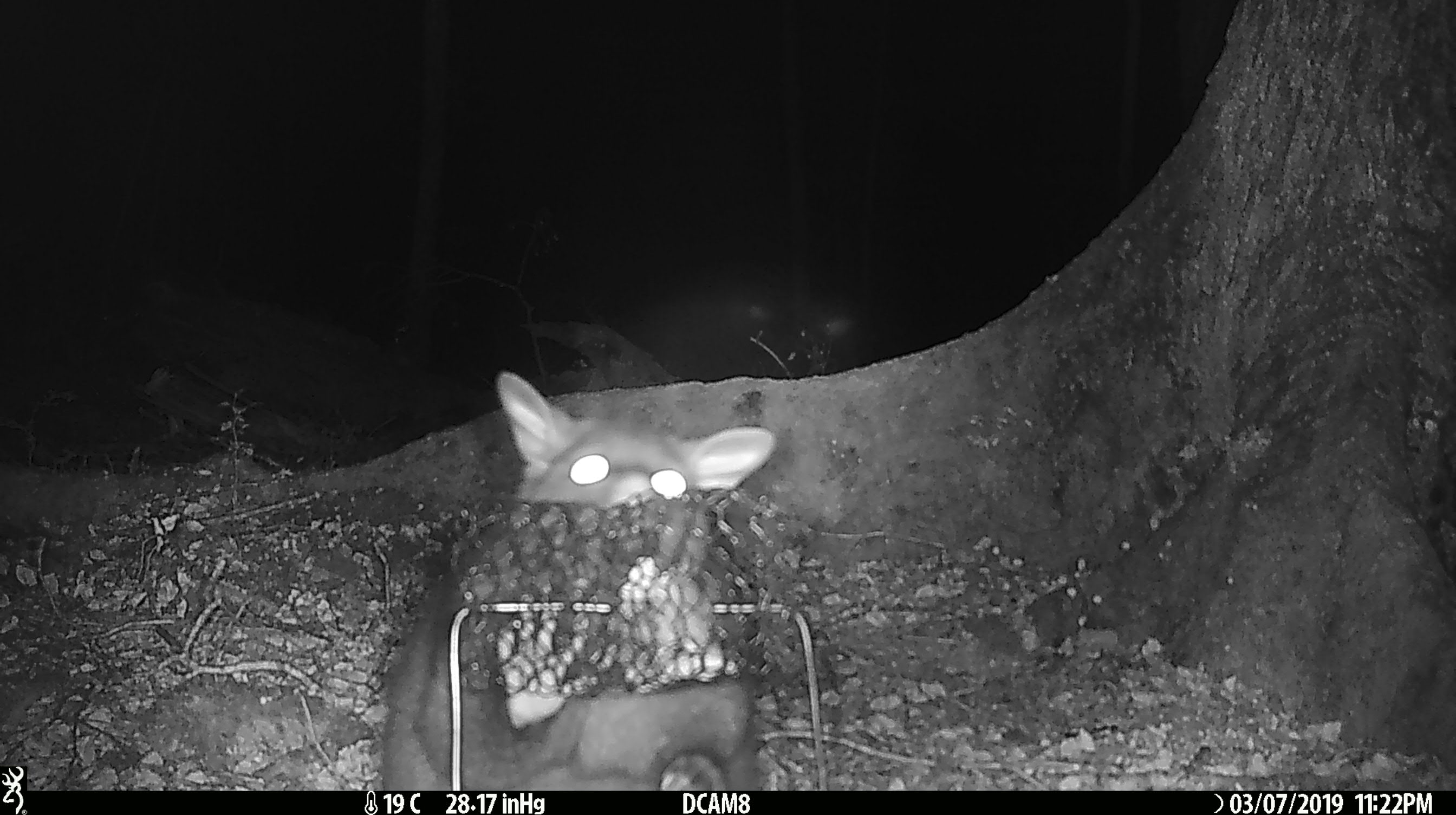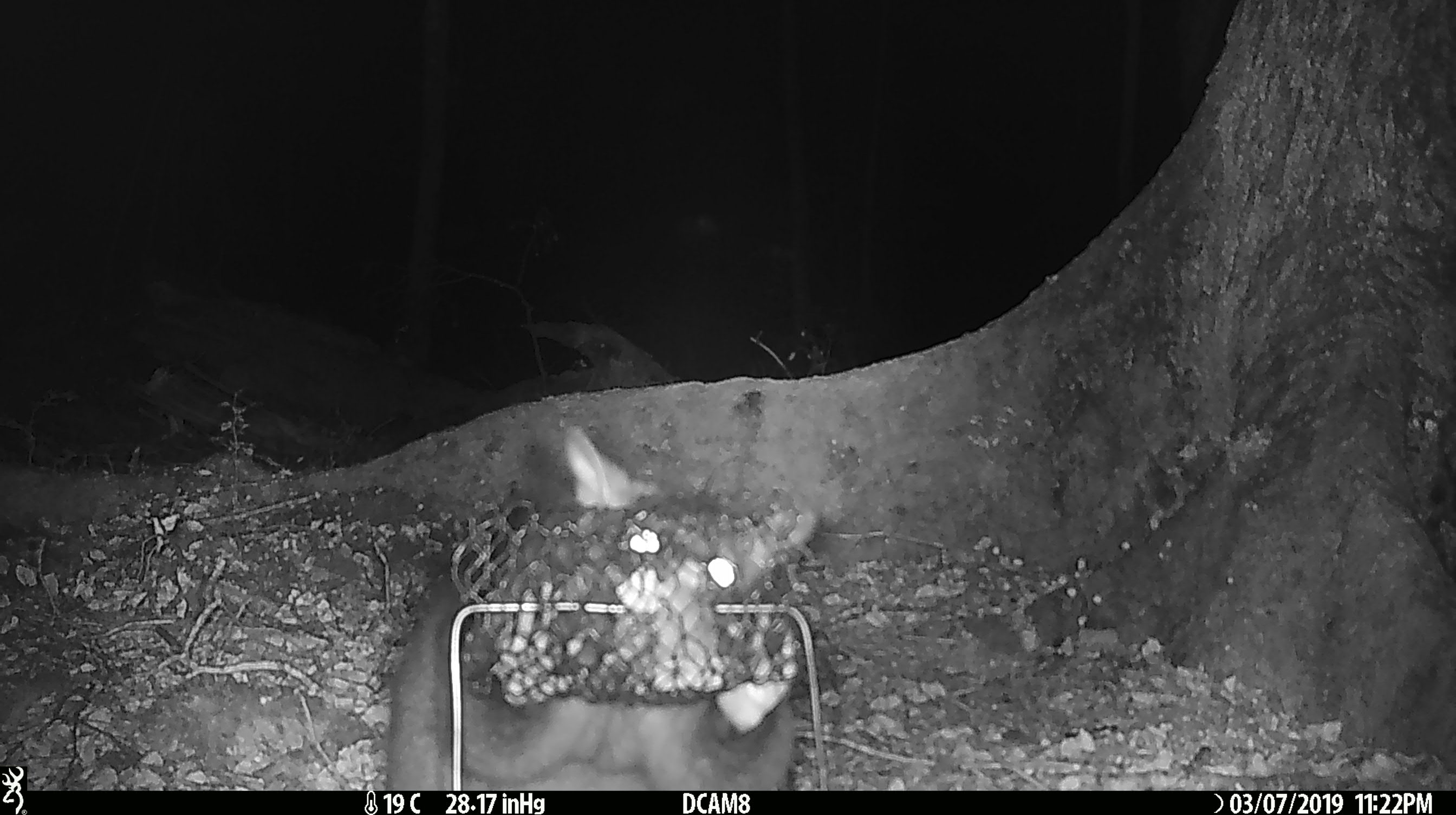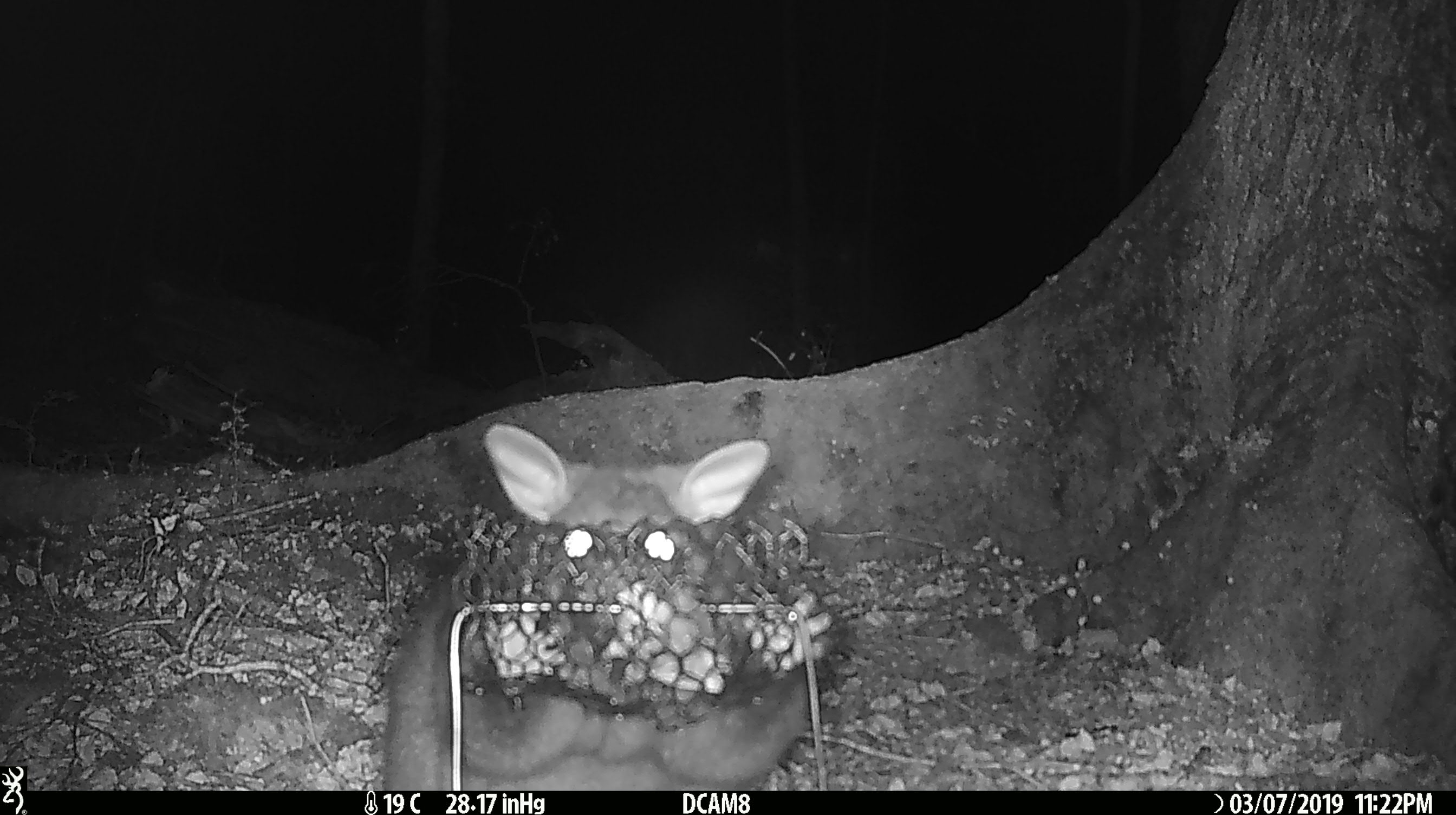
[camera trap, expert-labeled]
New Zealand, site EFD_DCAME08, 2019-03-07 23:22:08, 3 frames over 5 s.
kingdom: Animalia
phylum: Chordata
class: Mammalia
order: Diprotodontia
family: Phalangeridae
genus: Trichosurus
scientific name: Trichosurus vulpecula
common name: common brushtail possum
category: possum